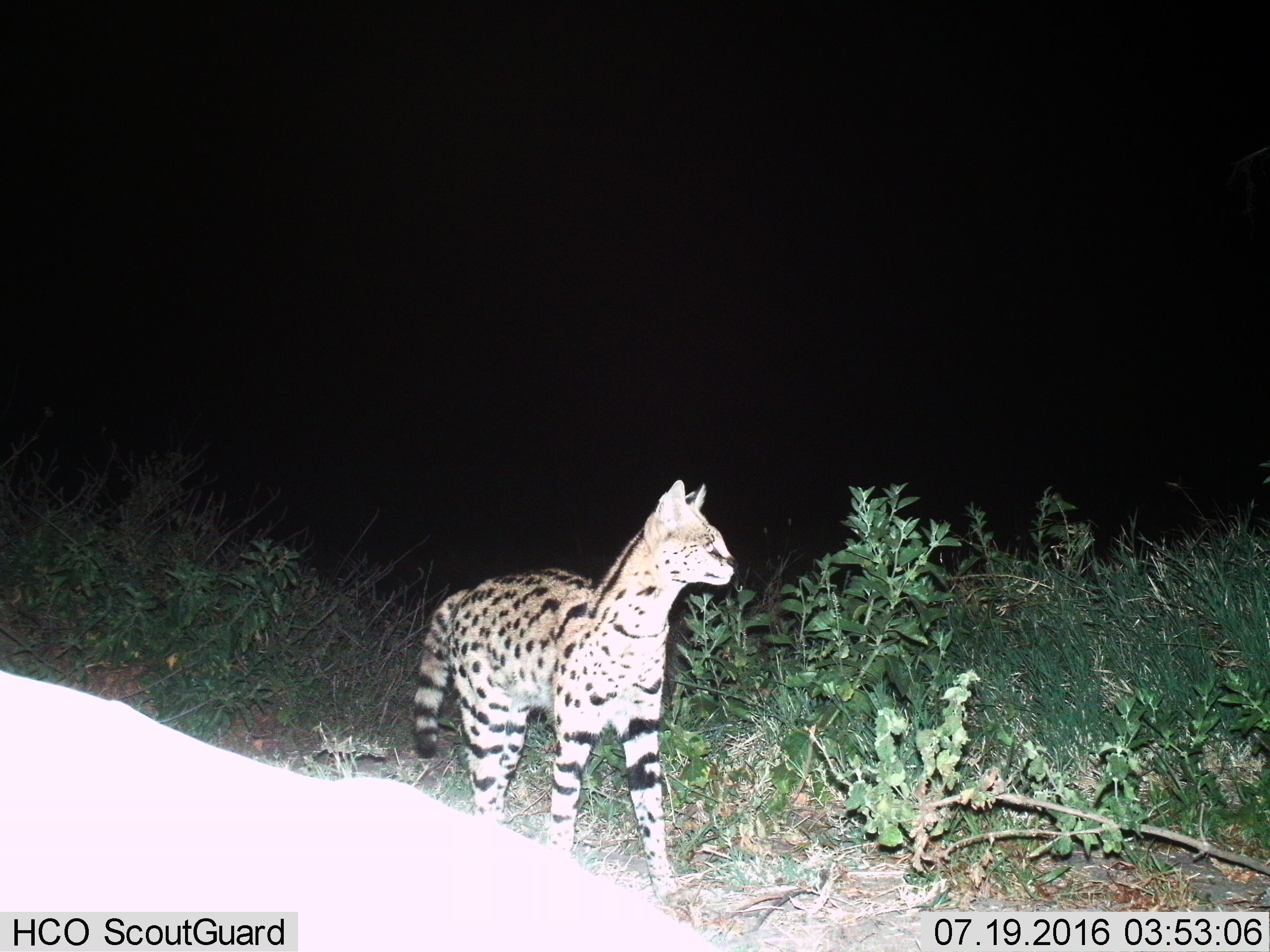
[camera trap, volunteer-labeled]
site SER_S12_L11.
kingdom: Animalia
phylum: Chordata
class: Mammalia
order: Carnivora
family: Felidae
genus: Leptailurus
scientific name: Leptailurus serval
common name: serval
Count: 1.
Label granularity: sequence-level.